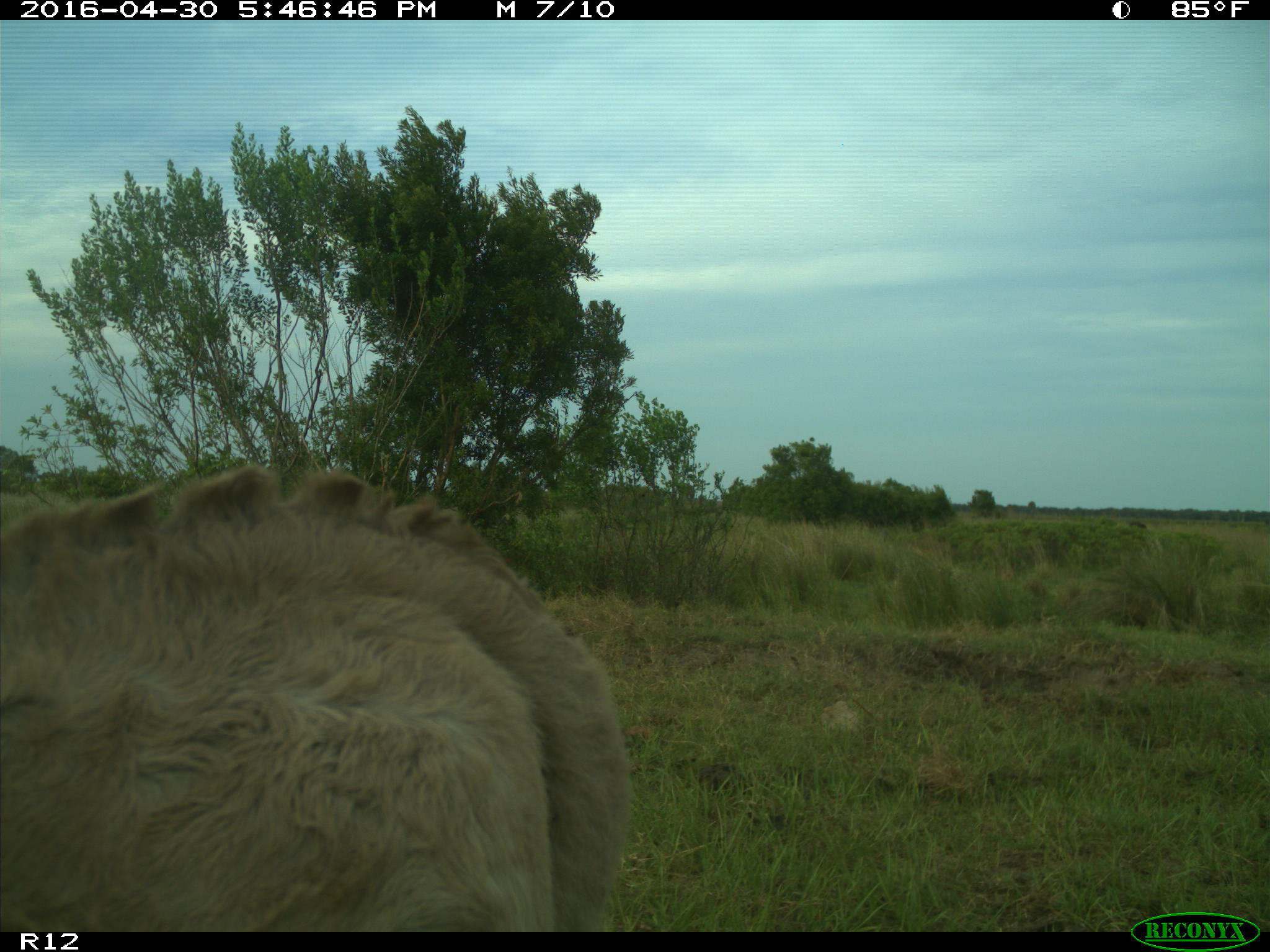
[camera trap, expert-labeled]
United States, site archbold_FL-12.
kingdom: Animalia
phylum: Chordata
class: Mammalia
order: Artiodactyla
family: Bovidae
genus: Bos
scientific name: Bos taurus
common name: domestic cow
Bos taurus (domestic cow).